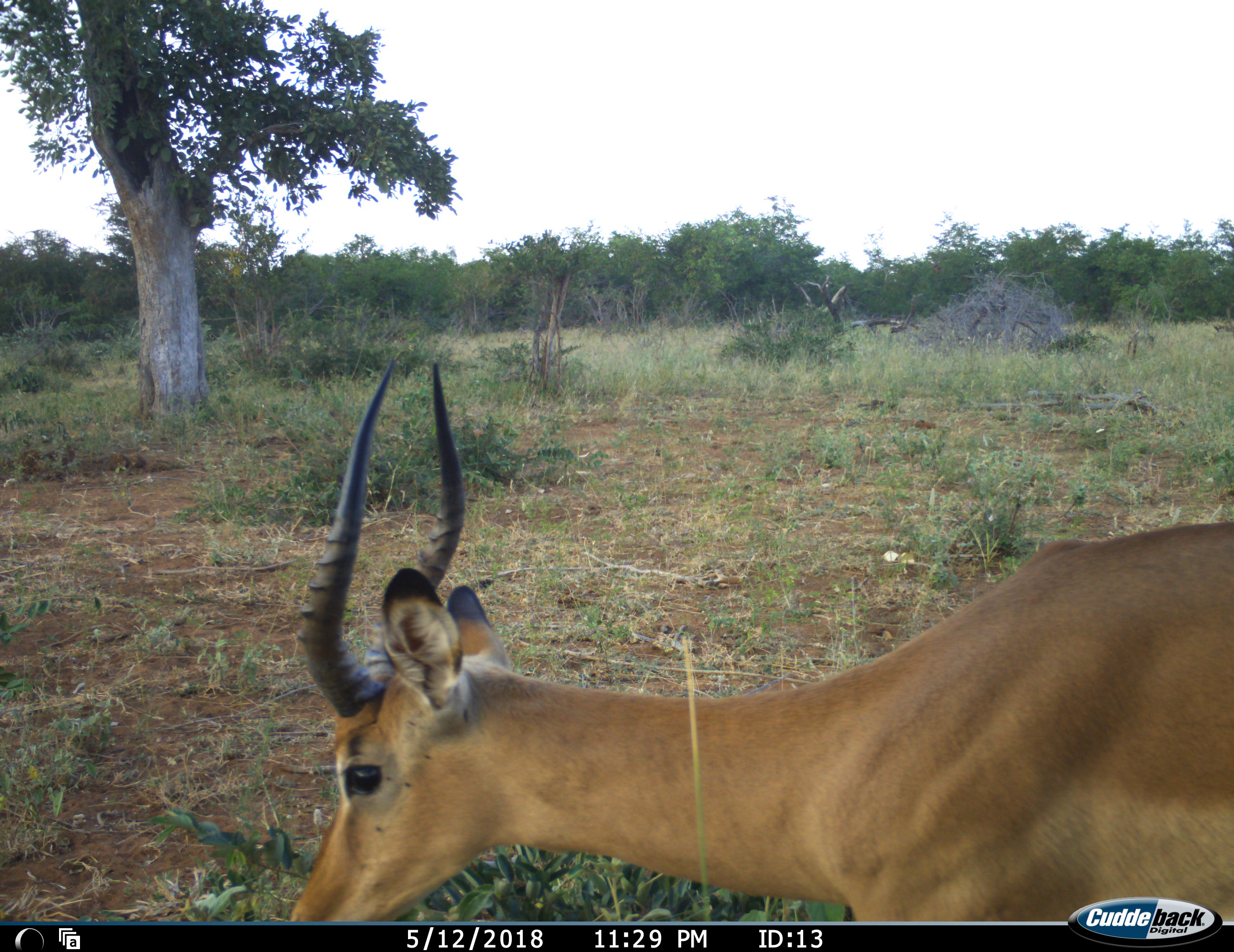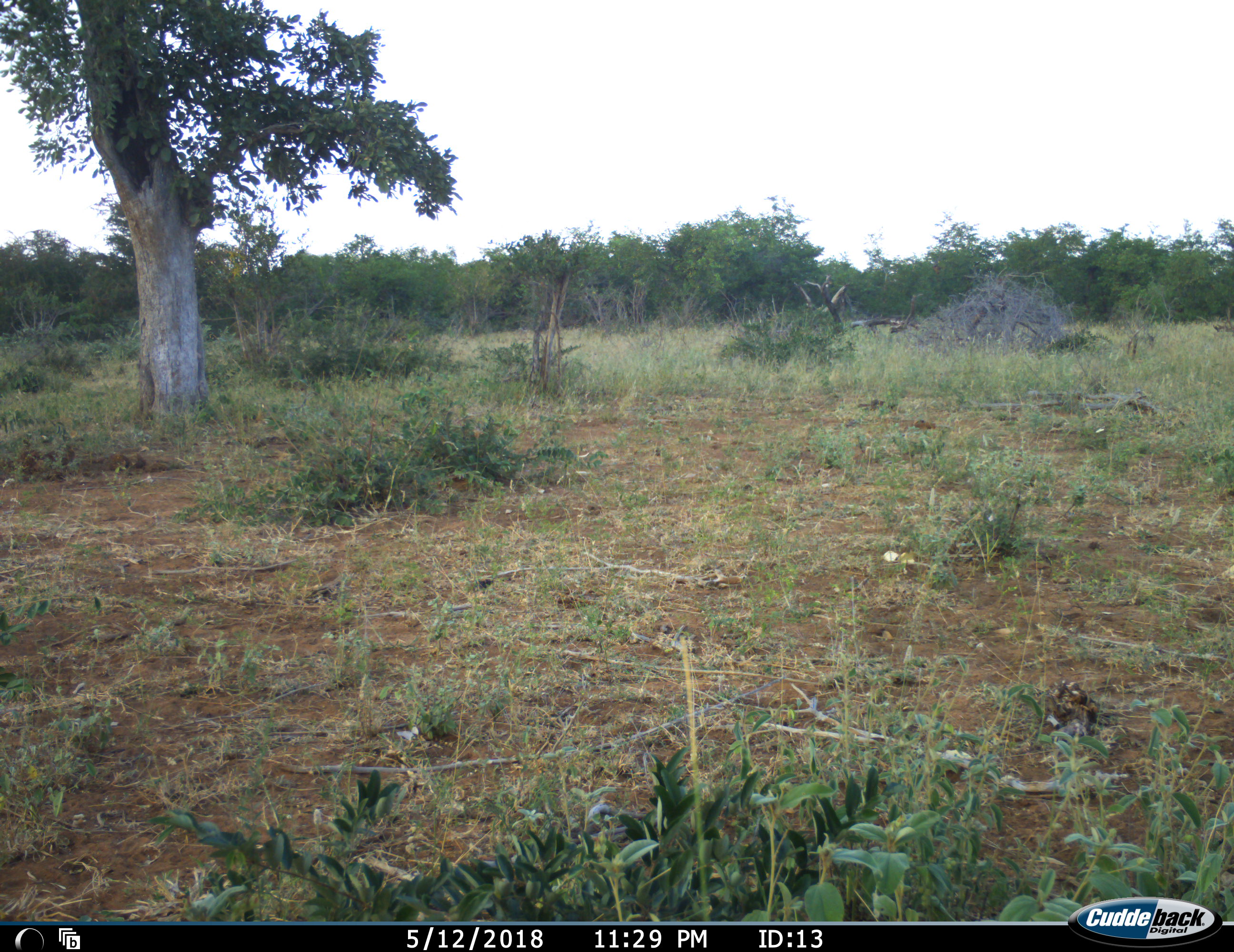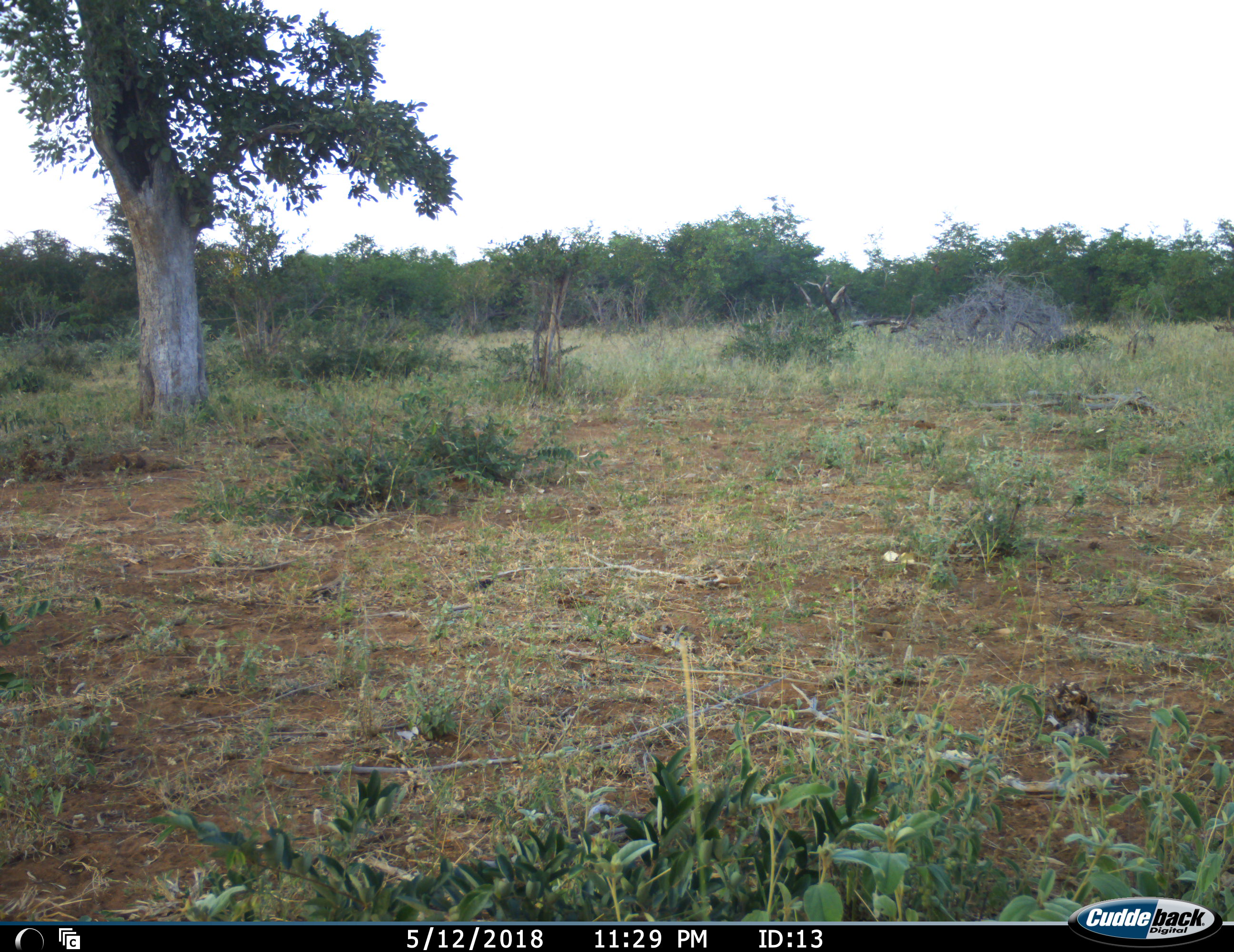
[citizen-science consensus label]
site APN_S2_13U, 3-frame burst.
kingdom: Animalia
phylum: Chordata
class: Mammalia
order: Artiodactyla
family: Bovidae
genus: Aepyceros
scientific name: Aepyceros melampus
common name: impala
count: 1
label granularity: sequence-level